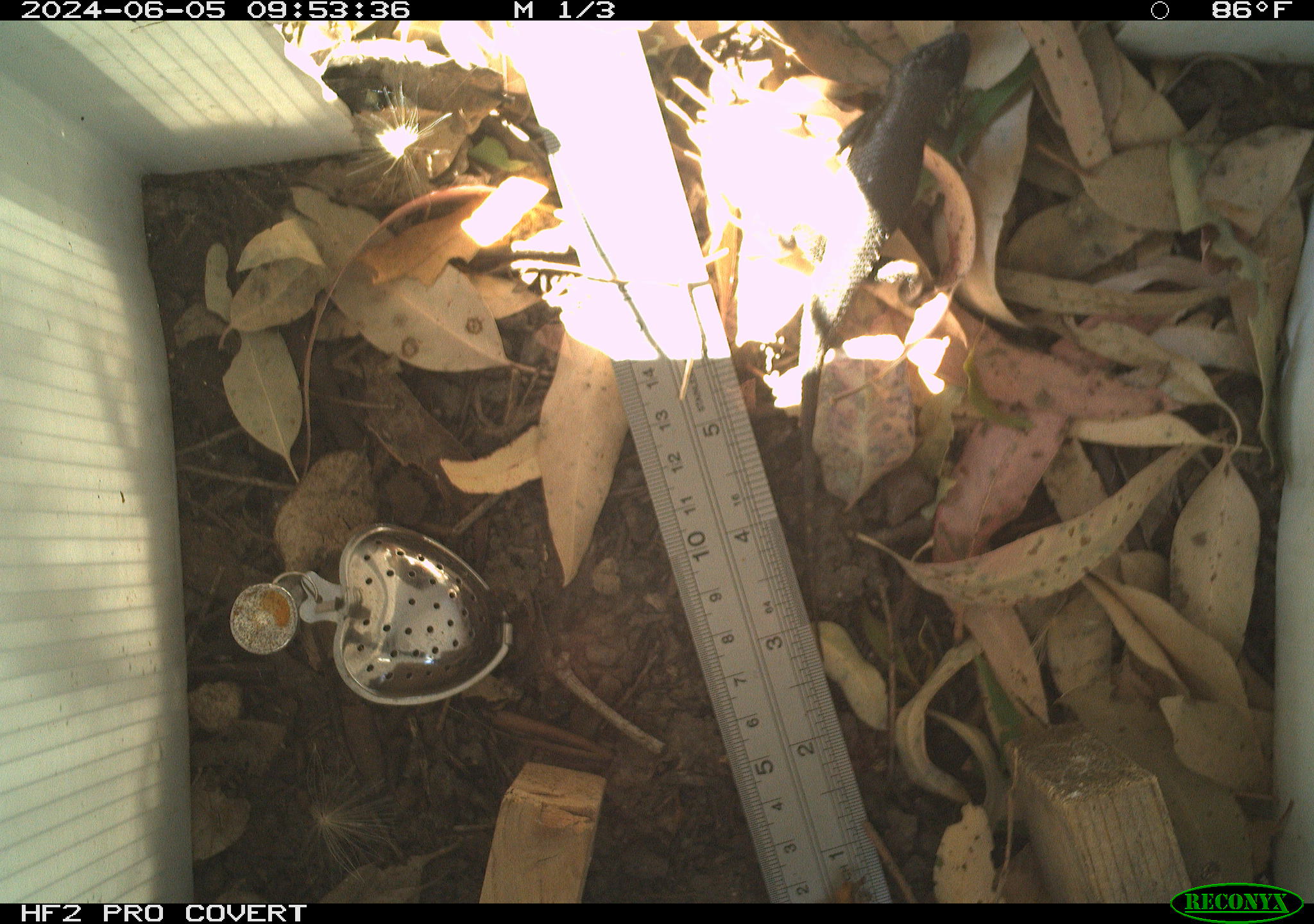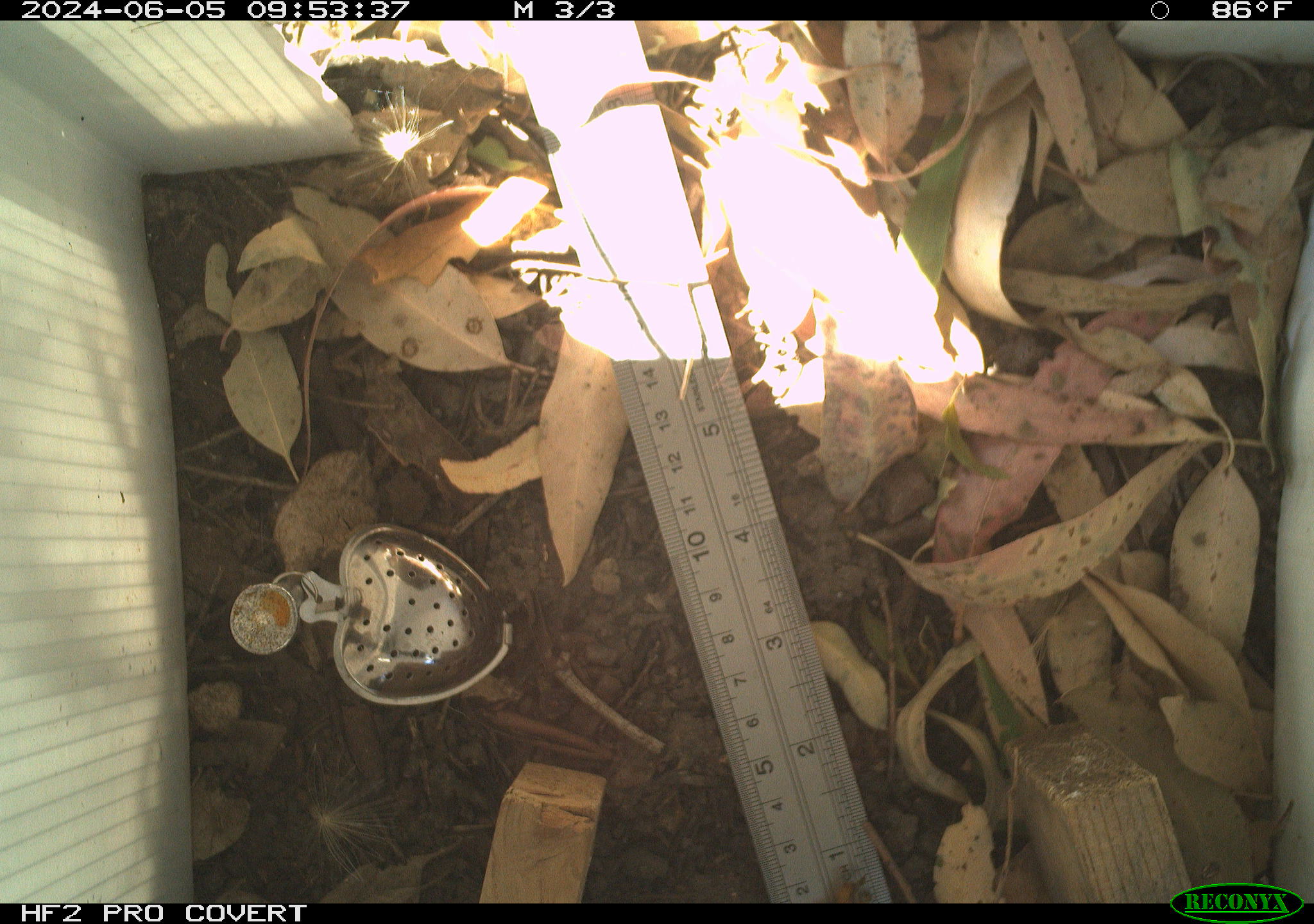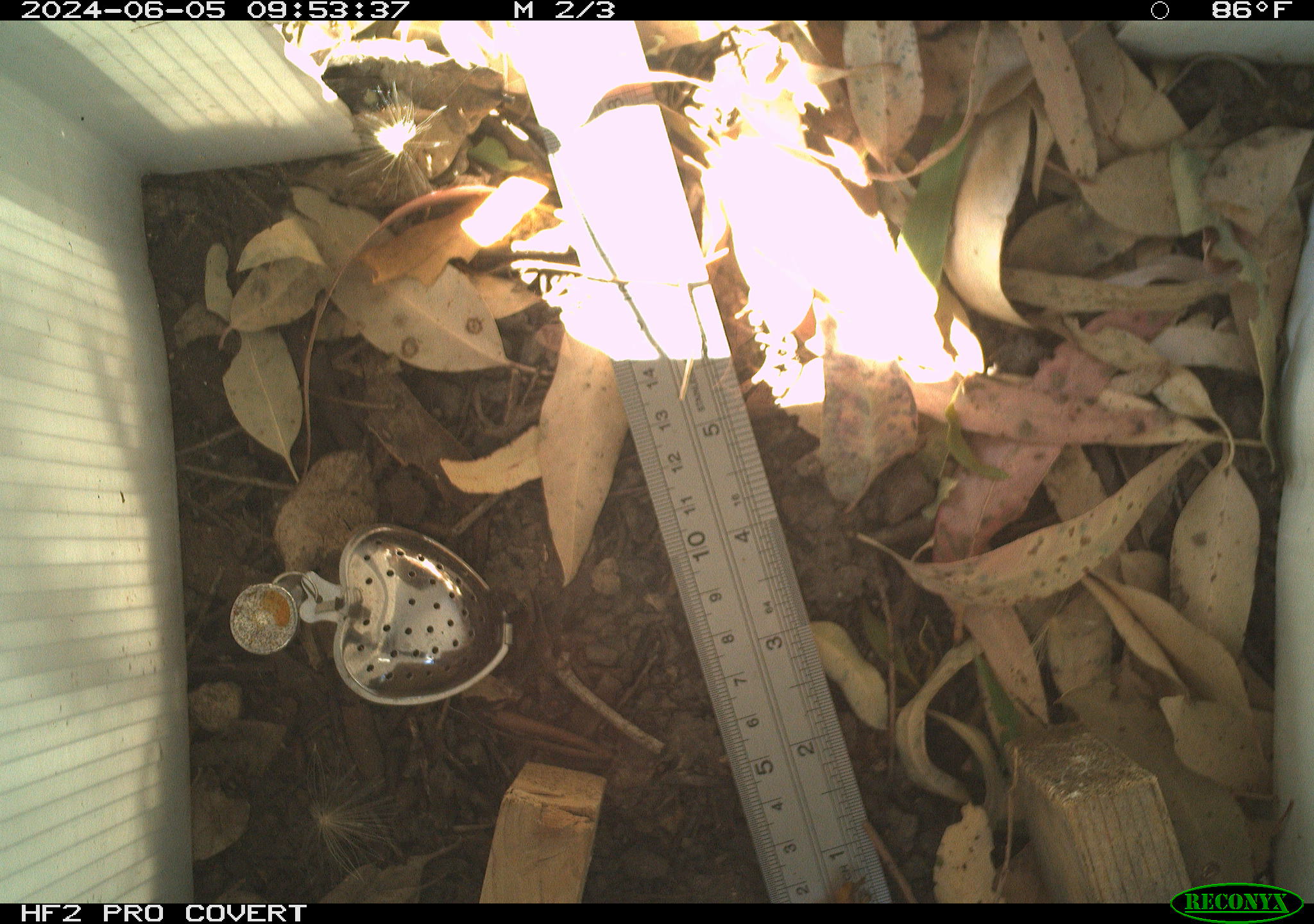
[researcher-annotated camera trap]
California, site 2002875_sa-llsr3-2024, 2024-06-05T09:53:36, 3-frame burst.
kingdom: Animalia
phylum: Chordata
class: Reptilia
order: Squamata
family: Phrynosomatidae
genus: Sceloporus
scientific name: Sceloporus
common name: spiny lizards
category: sceloporus species